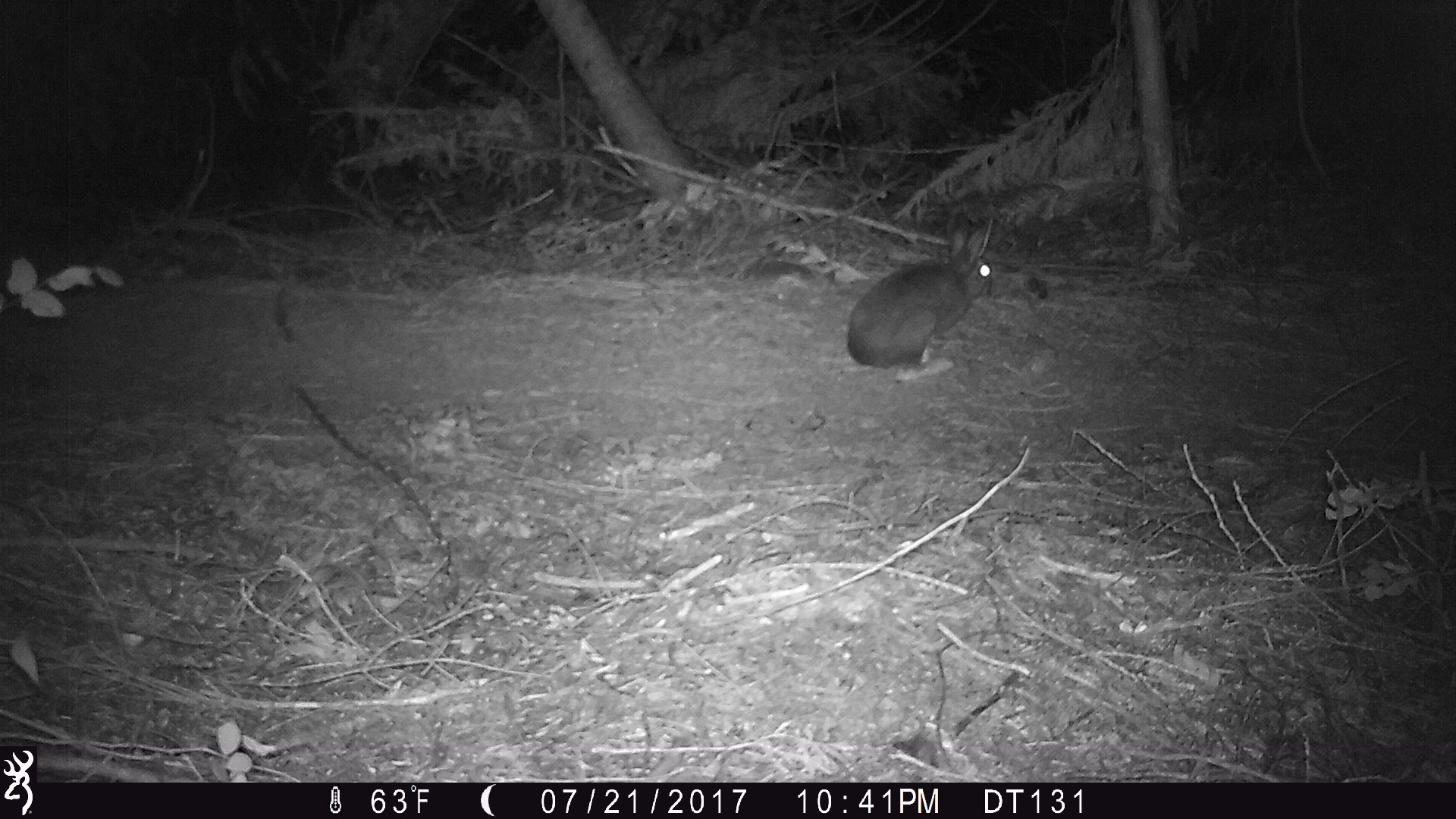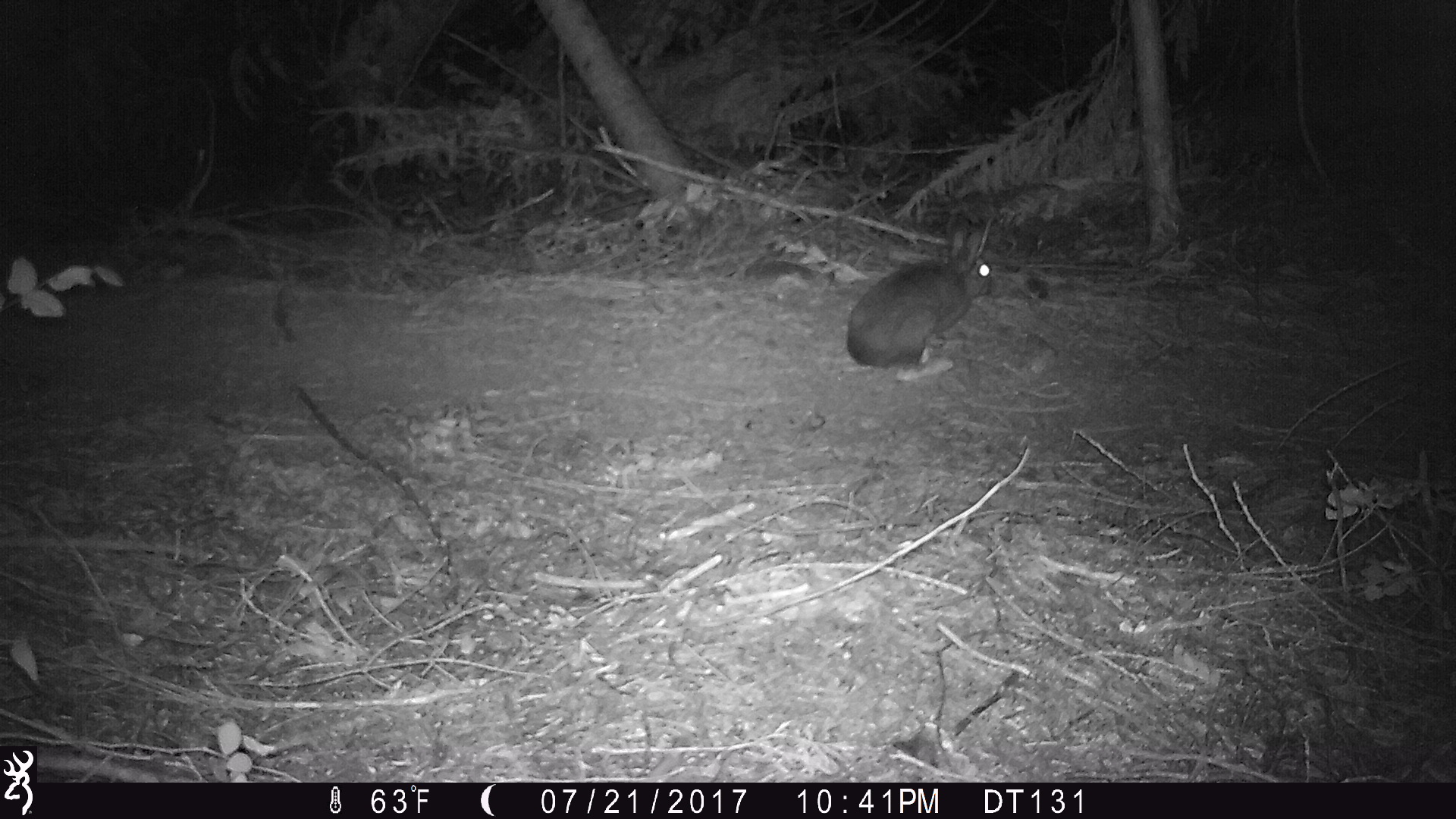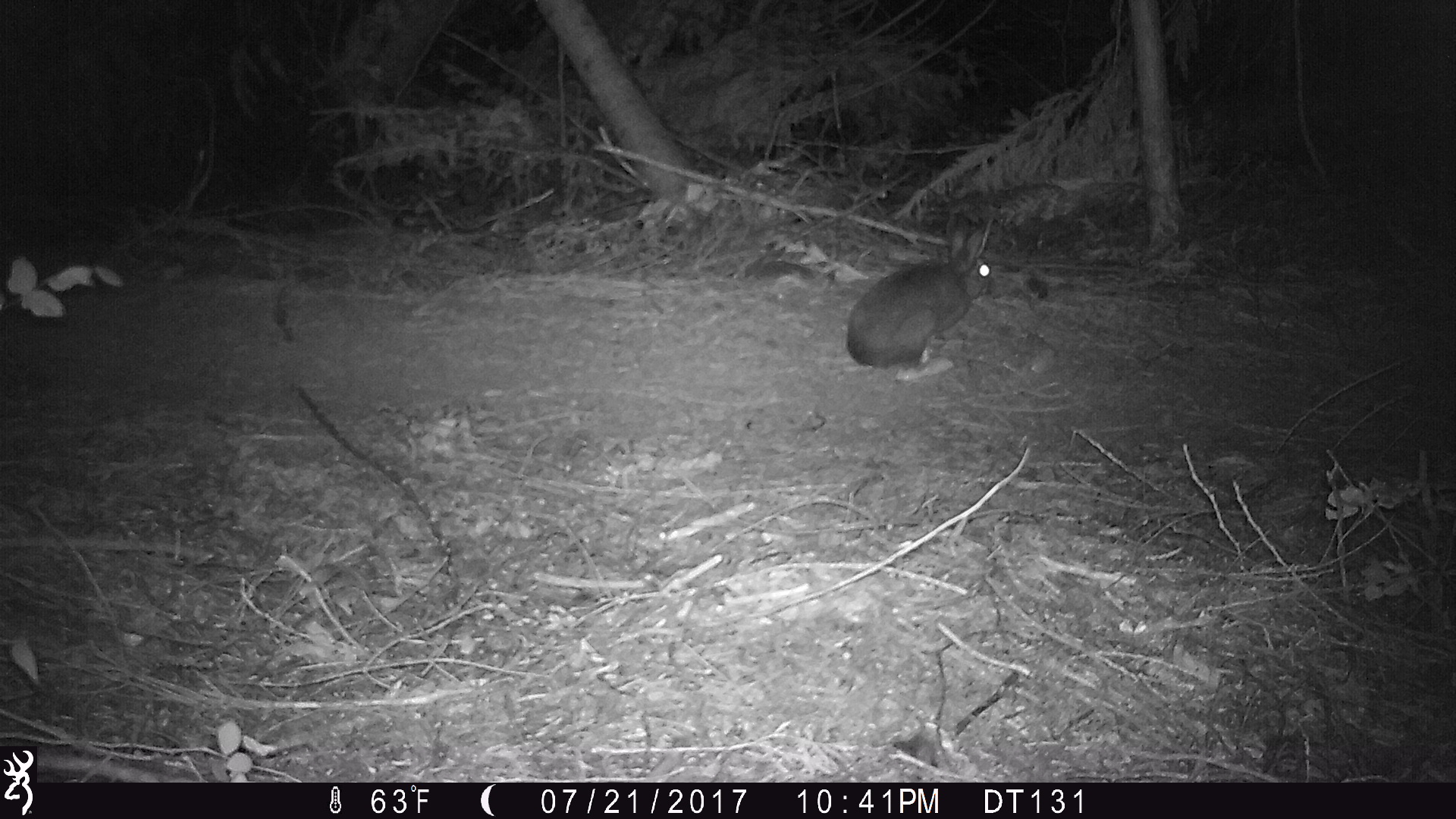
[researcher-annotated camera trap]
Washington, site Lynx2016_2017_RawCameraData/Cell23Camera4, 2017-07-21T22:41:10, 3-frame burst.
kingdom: Animalia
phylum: Chordata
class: Mammalia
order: Lagomorpha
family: Leporidae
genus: Lepus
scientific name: Lepus americanus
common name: snowshoe hare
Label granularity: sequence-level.